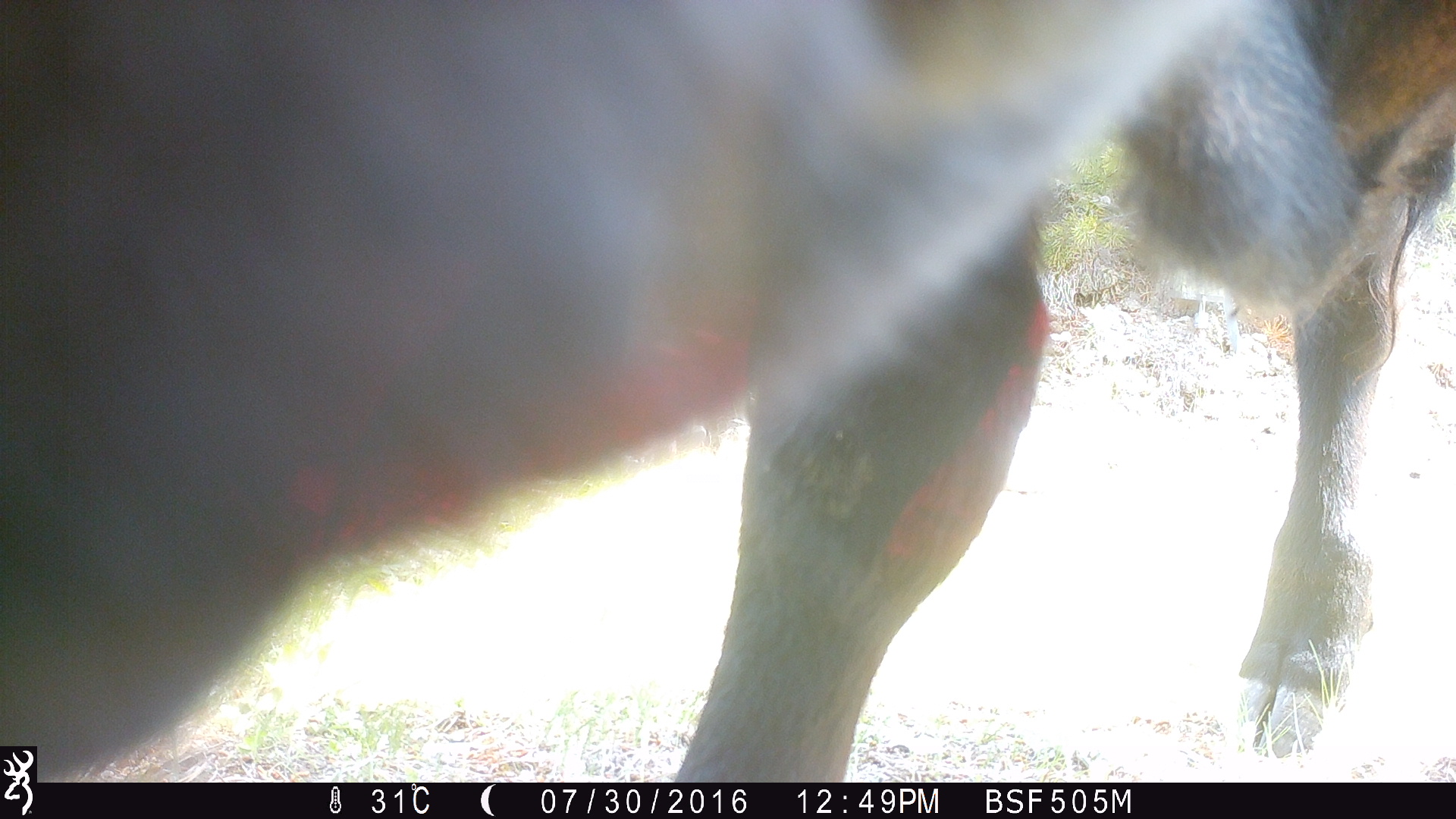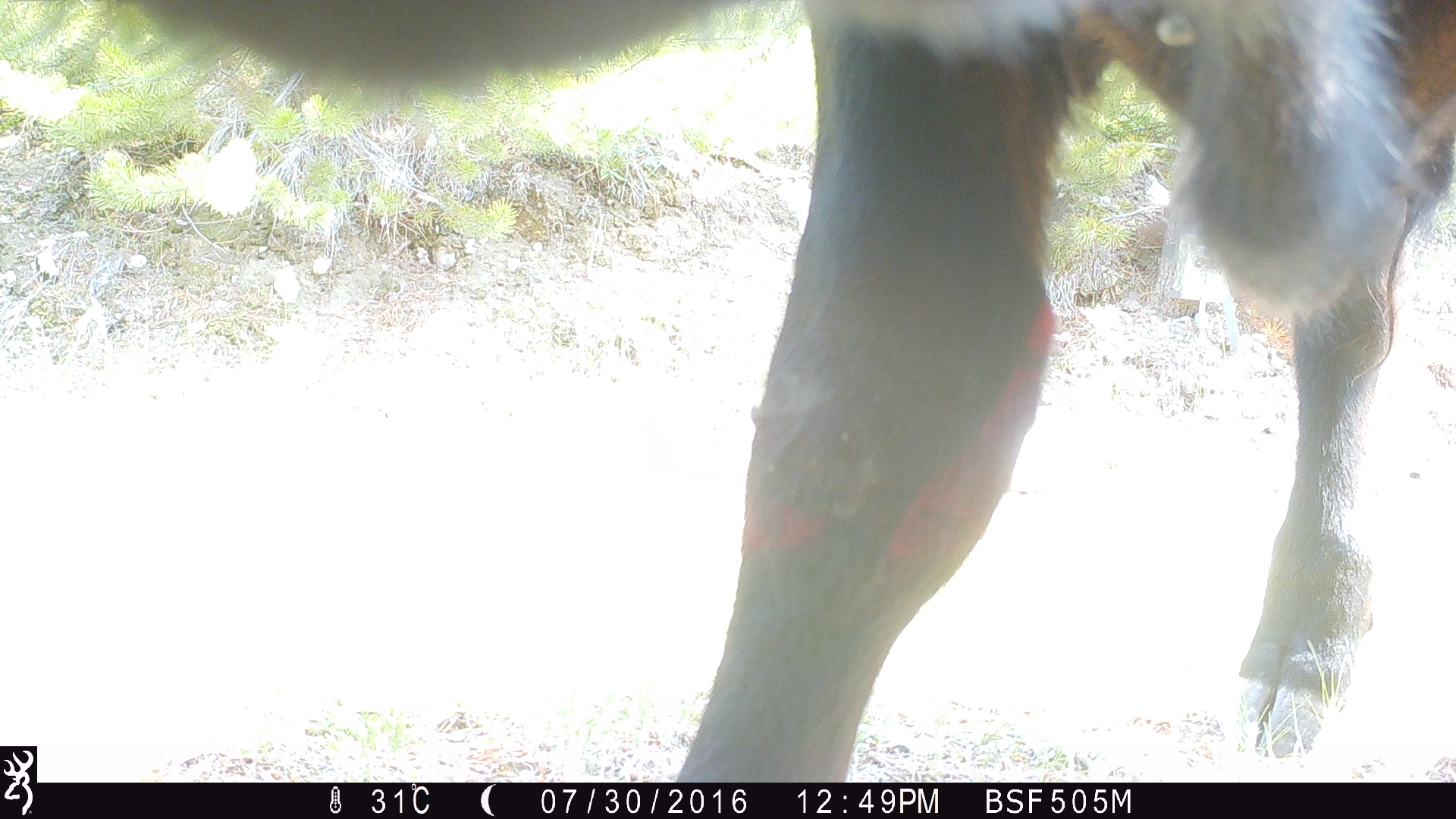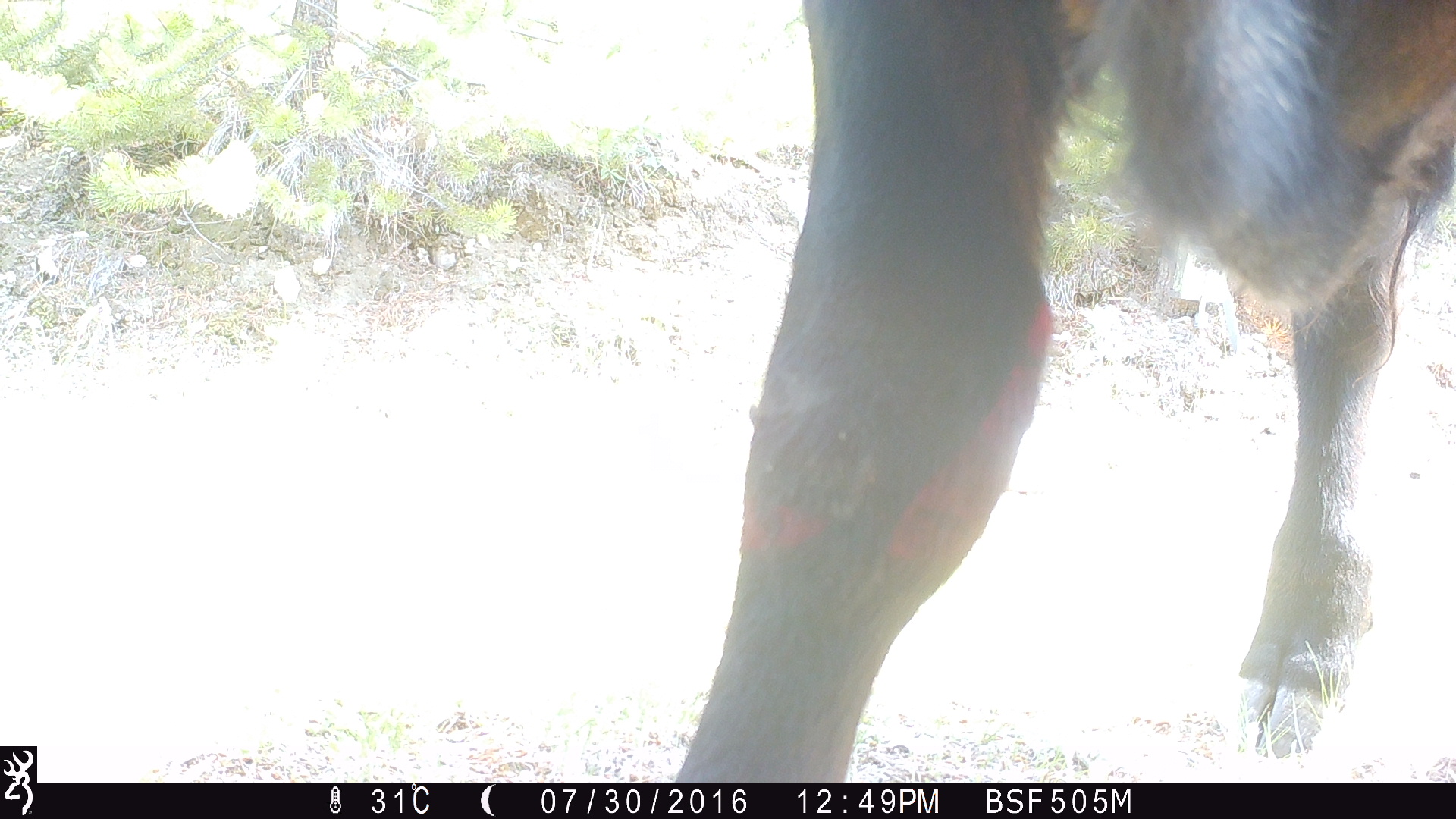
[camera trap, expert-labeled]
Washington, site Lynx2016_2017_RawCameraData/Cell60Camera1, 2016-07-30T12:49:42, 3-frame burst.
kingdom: Animalia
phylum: Chordata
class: Mammalia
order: Artiodactyla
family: Bovidae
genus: Bos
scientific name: Bos taurus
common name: domestic cattle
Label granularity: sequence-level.